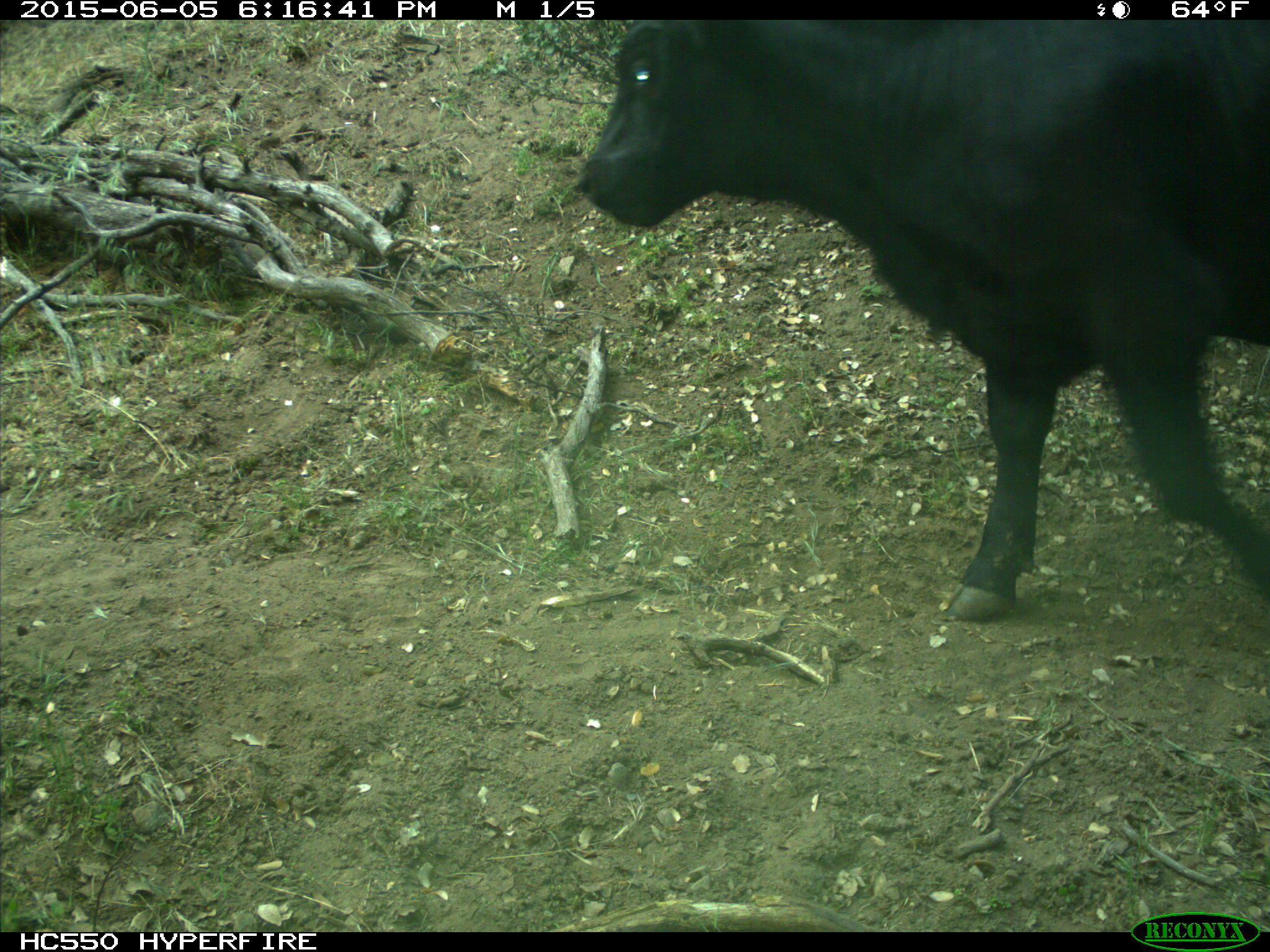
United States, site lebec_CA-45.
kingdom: Animalia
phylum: Chordata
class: Mammalia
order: Artiodactyla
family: Bovidae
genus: Bos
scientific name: Bos taurus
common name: domestic cow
Bos taurus (domestic cow).